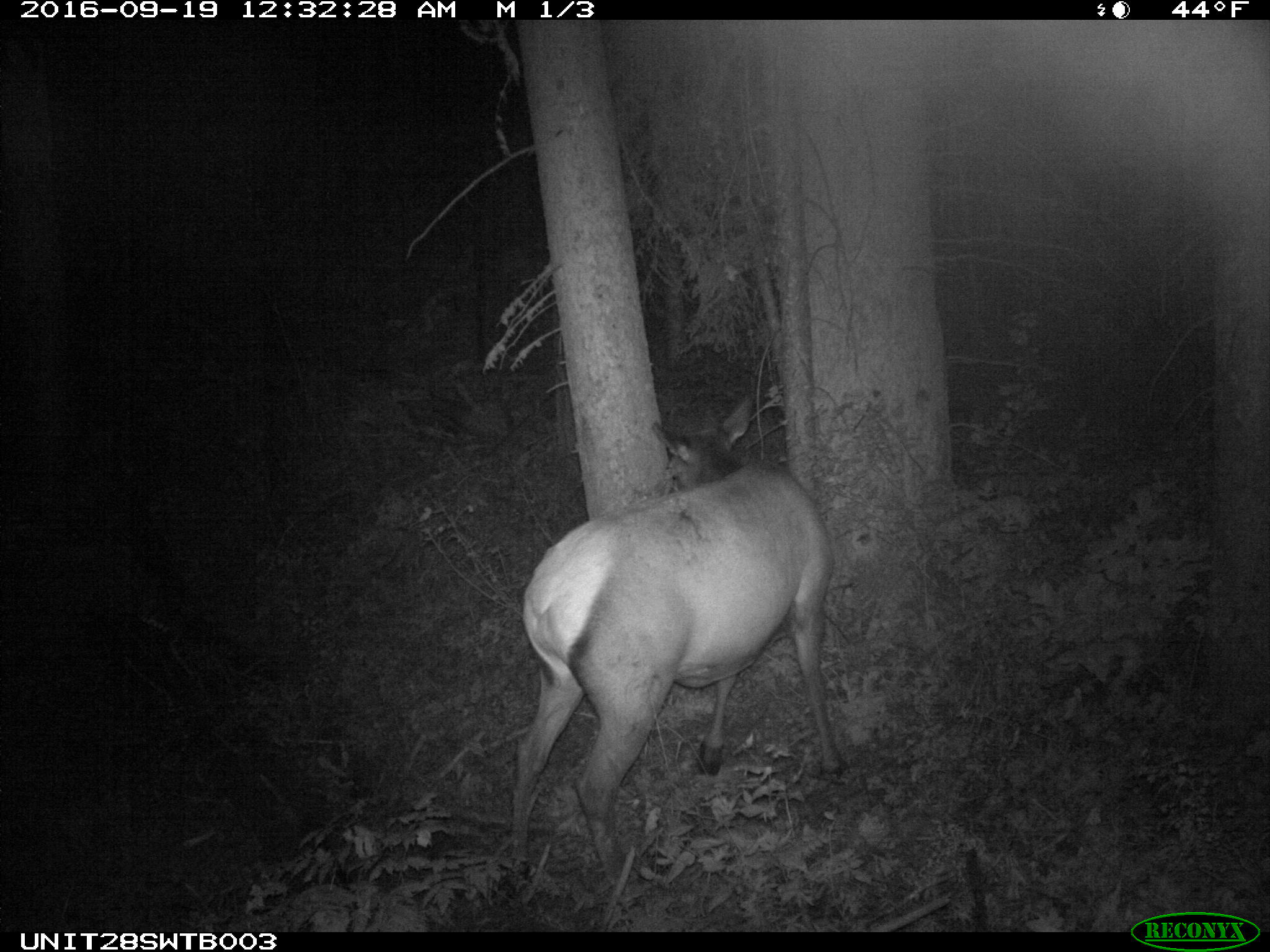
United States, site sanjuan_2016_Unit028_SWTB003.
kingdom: Animalia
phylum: Chordata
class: Mammalia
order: Artiodactyla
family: Cervidae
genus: Cervus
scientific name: Cervus elaphus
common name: red deer